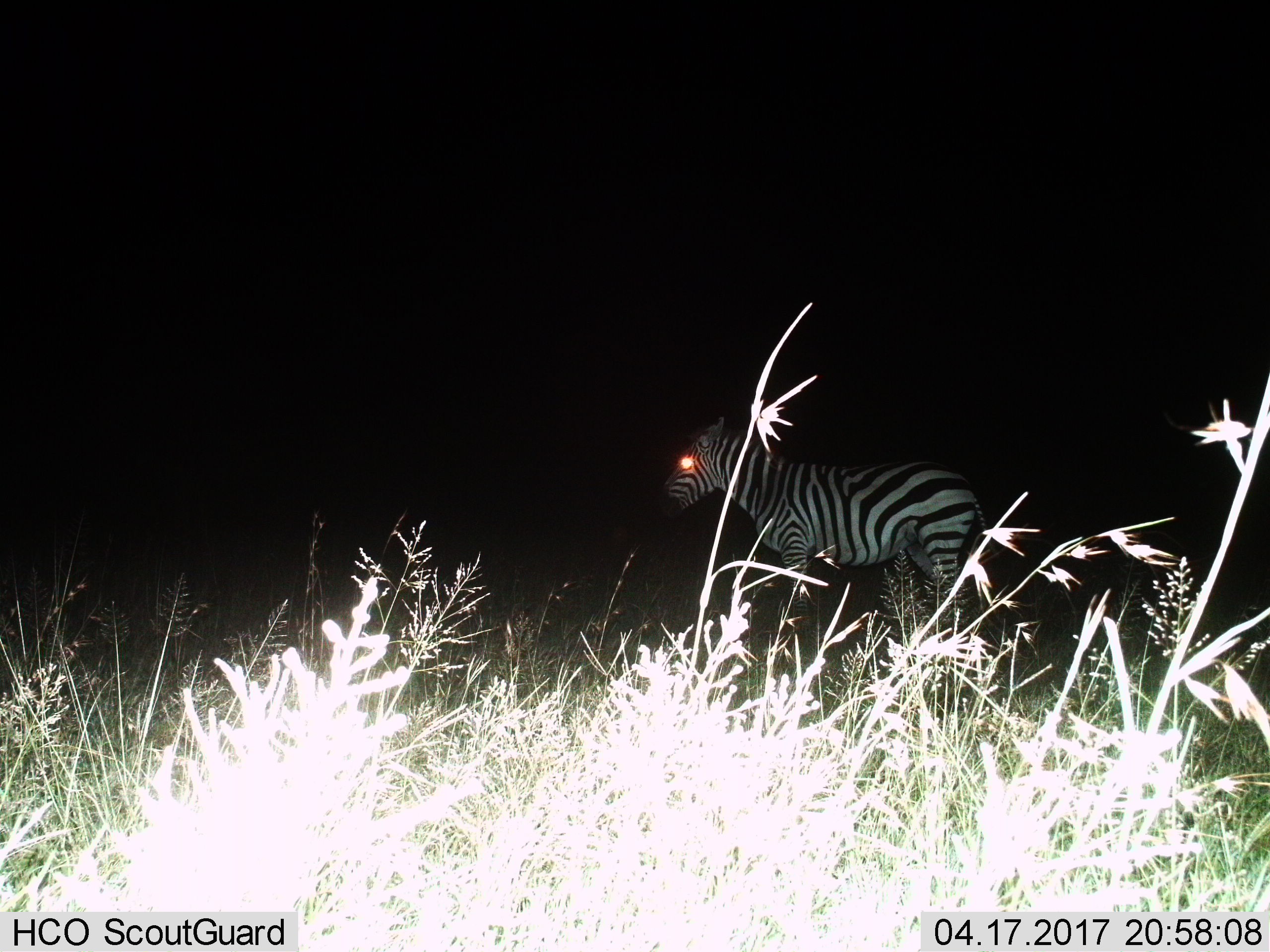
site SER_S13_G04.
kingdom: Animalia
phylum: Chordata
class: Mammalia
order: Perissodactyla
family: Equidae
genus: Equus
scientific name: Equus quagga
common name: plains zebra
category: zebraplains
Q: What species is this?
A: Zebraplains (plains zebra) (Equus quagga).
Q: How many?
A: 1.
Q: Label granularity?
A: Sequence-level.